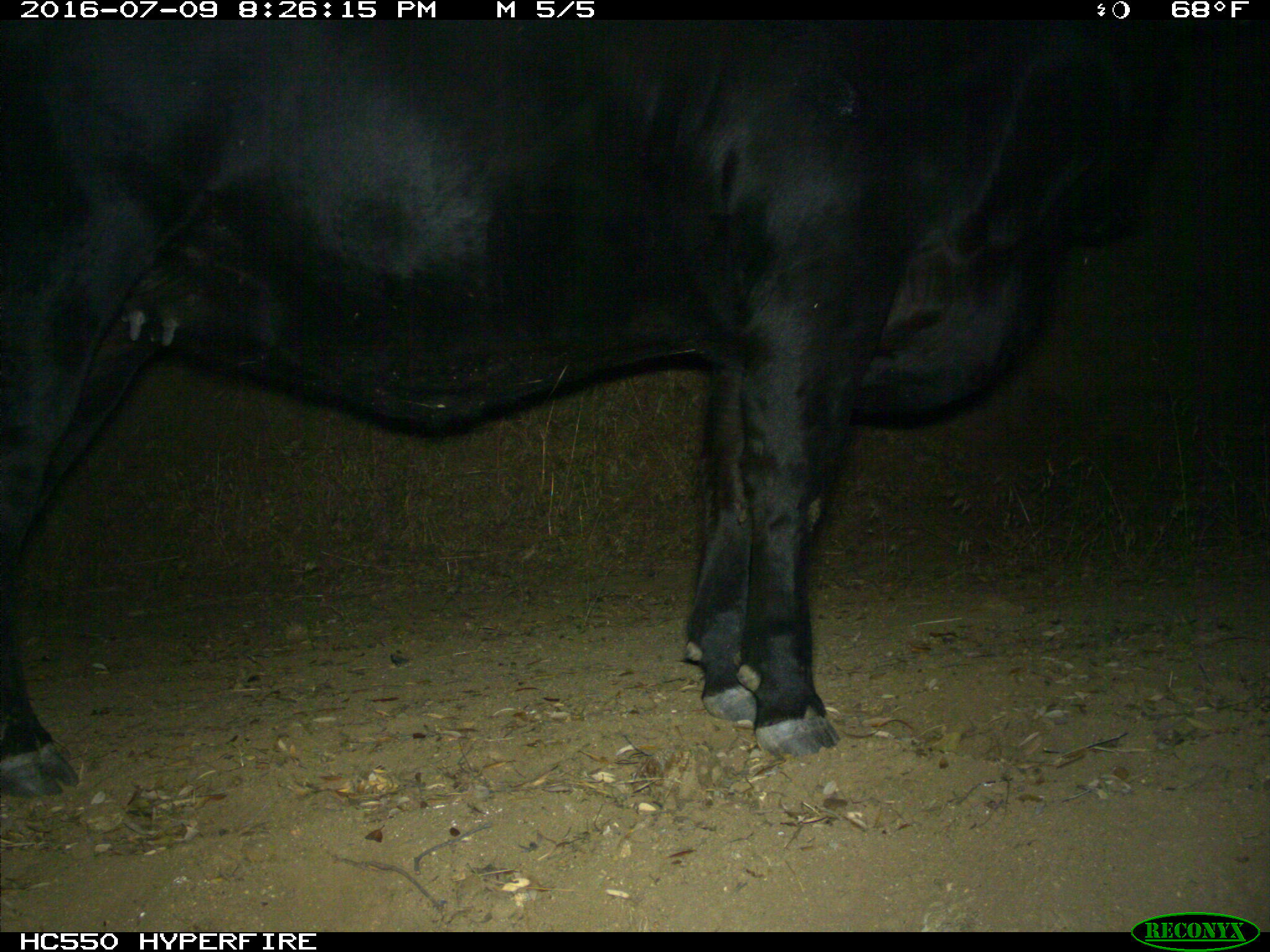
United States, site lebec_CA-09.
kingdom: Animalia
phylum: Chordata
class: Mammalia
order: Artiodactyla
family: Bovidae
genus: Bos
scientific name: Bos taurus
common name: domestic cow